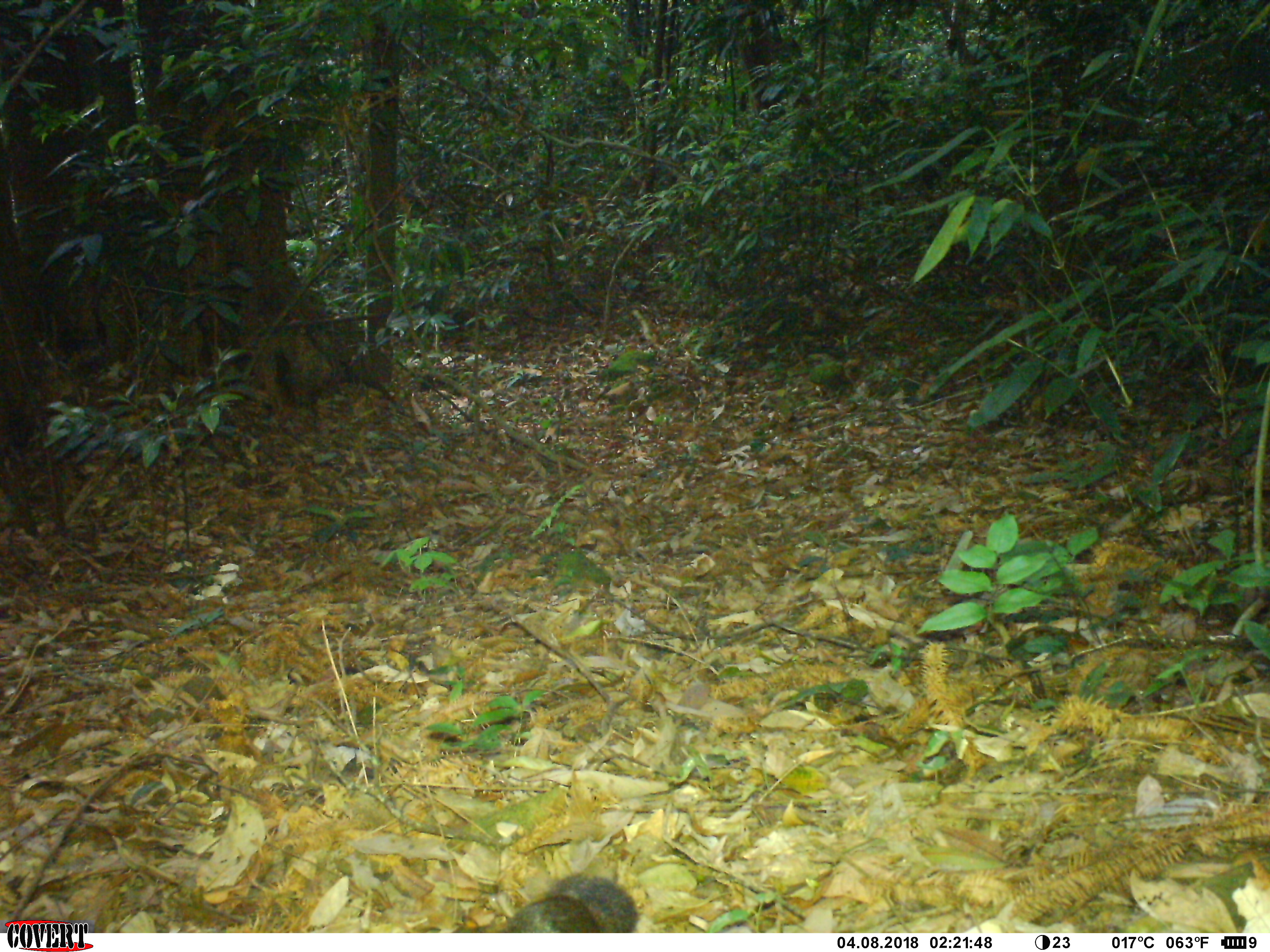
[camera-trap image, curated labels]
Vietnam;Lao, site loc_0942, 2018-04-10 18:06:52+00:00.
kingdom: Animalia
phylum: Chordata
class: Mammalia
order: Rodentia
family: Sciuridae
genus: Dremomys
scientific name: Dremomys rufigenis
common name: red-cheeked squirrel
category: red cheeked squirrel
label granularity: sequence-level